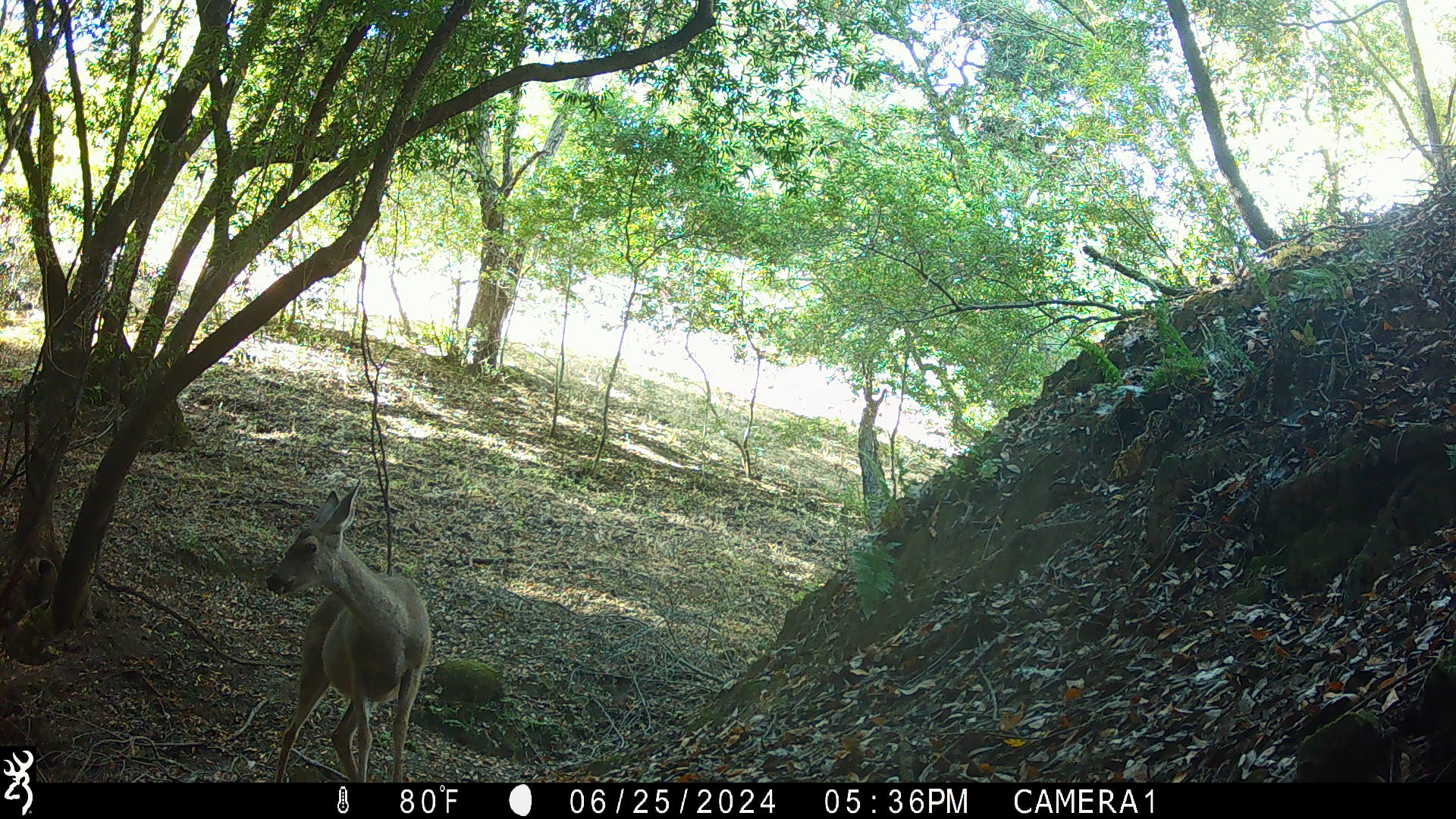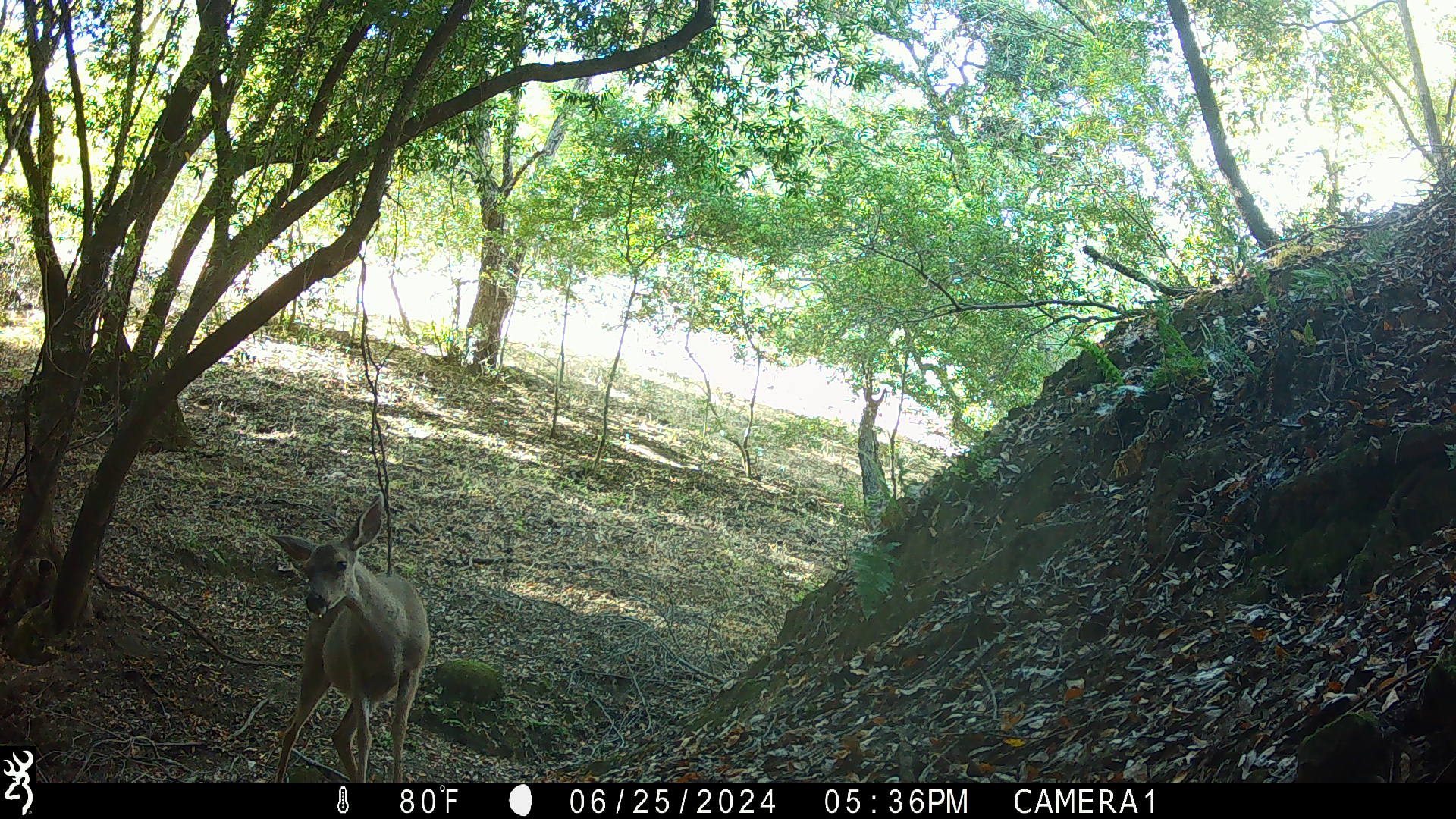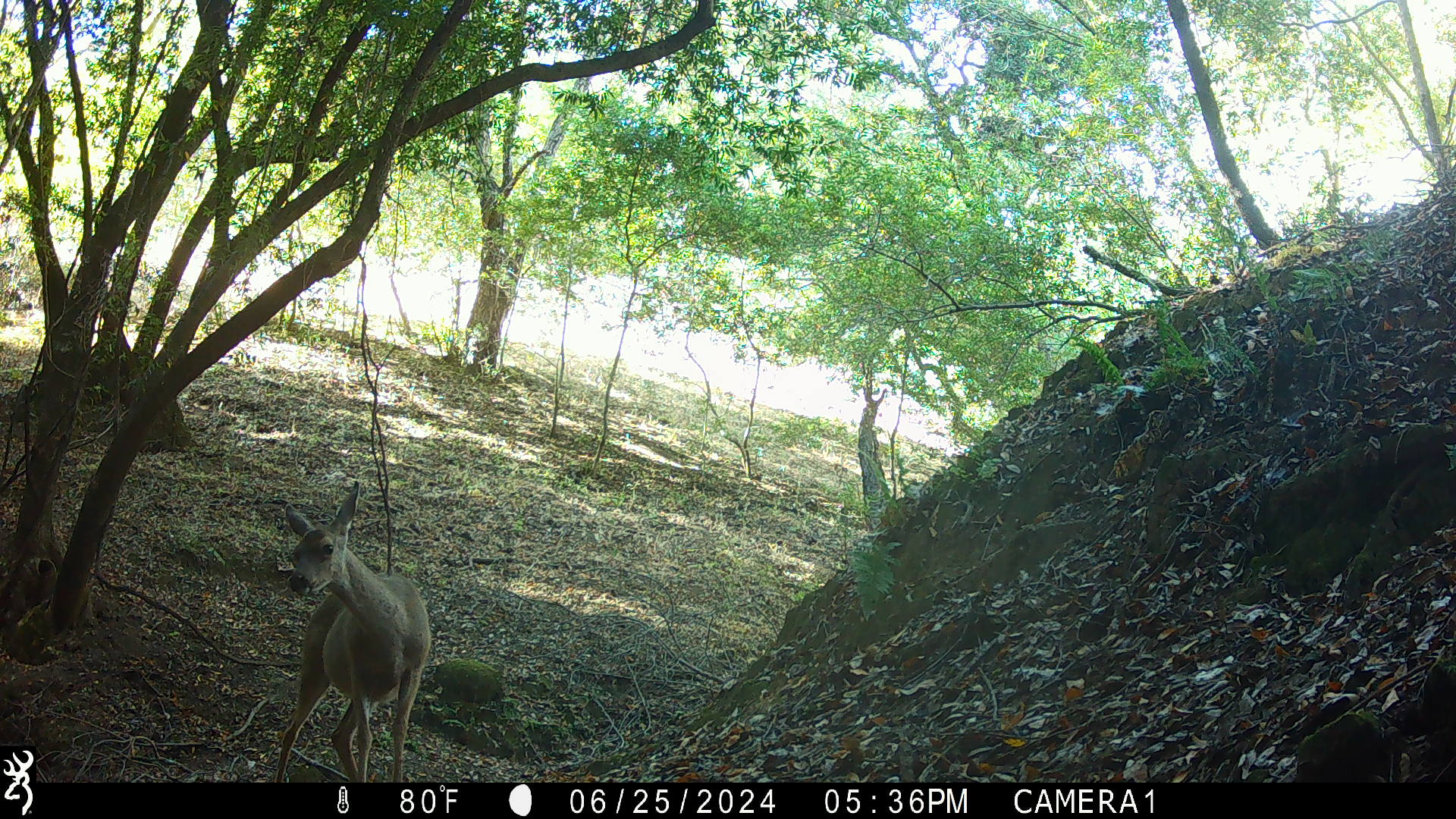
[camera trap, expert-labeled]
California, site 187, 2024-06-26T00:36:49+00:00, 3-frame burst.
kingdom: Animalia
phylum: Chordata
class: Mammalia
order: Artiodactyla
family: Cervidae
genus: Odocoileus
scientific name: Odocoileus hemionus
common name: mule deer